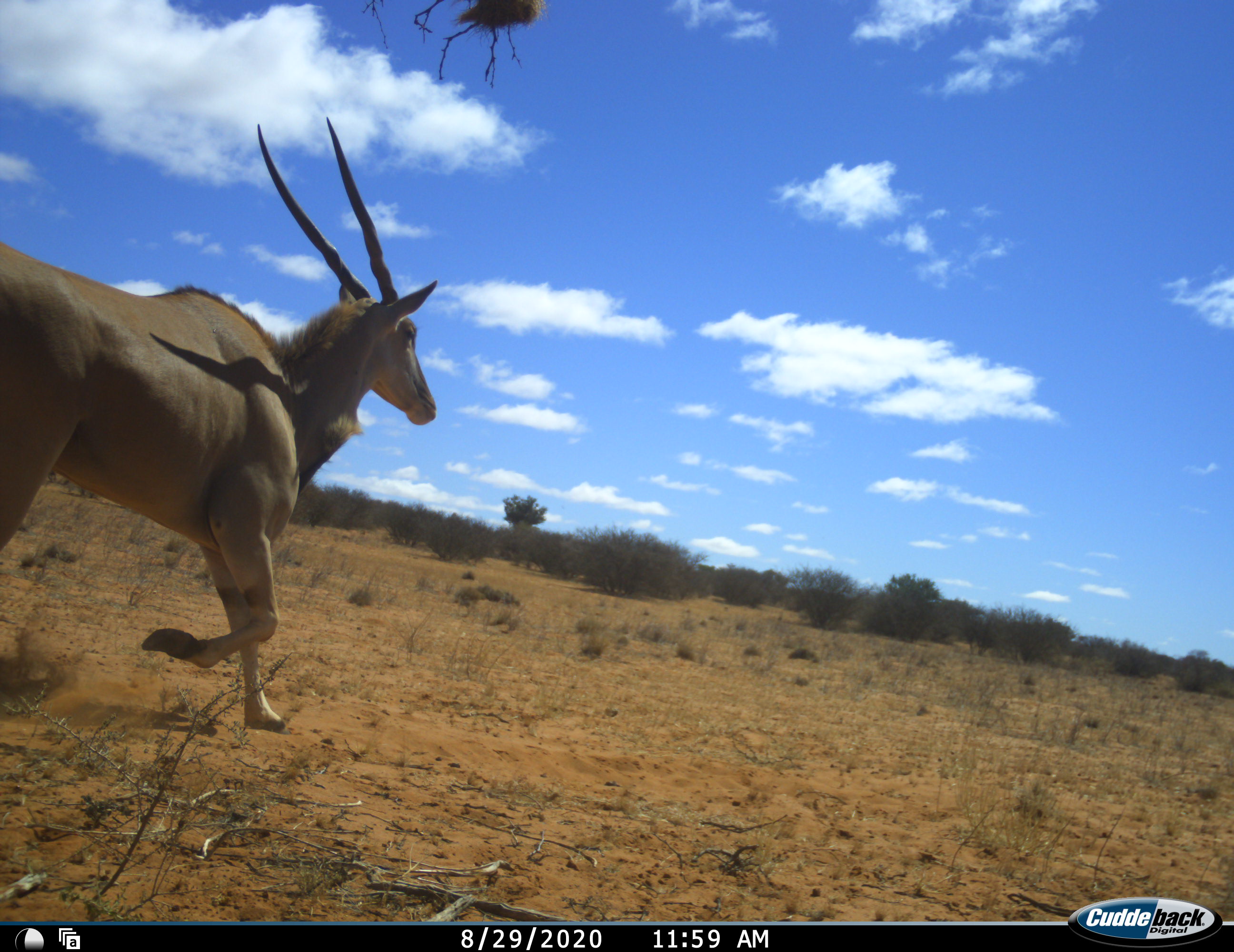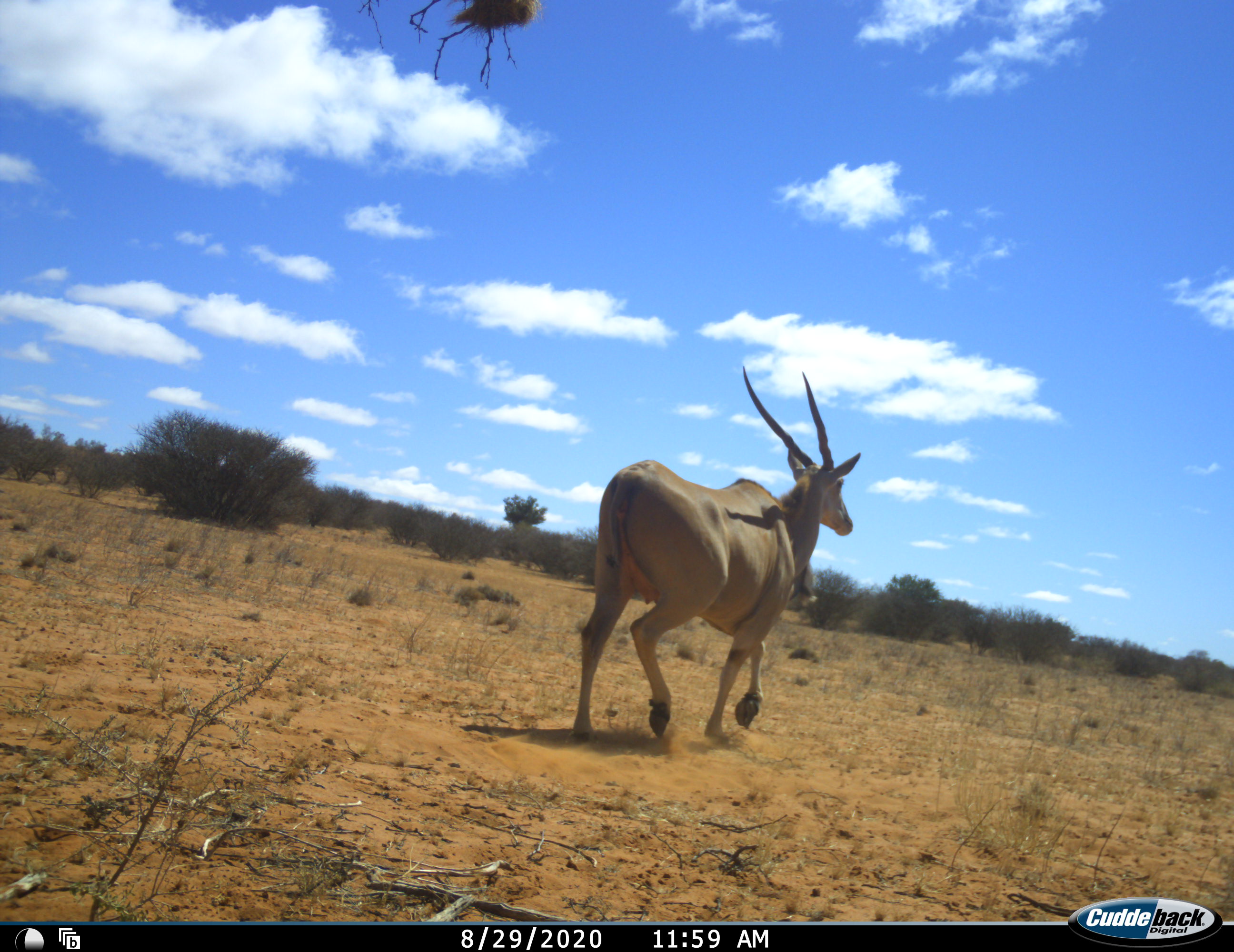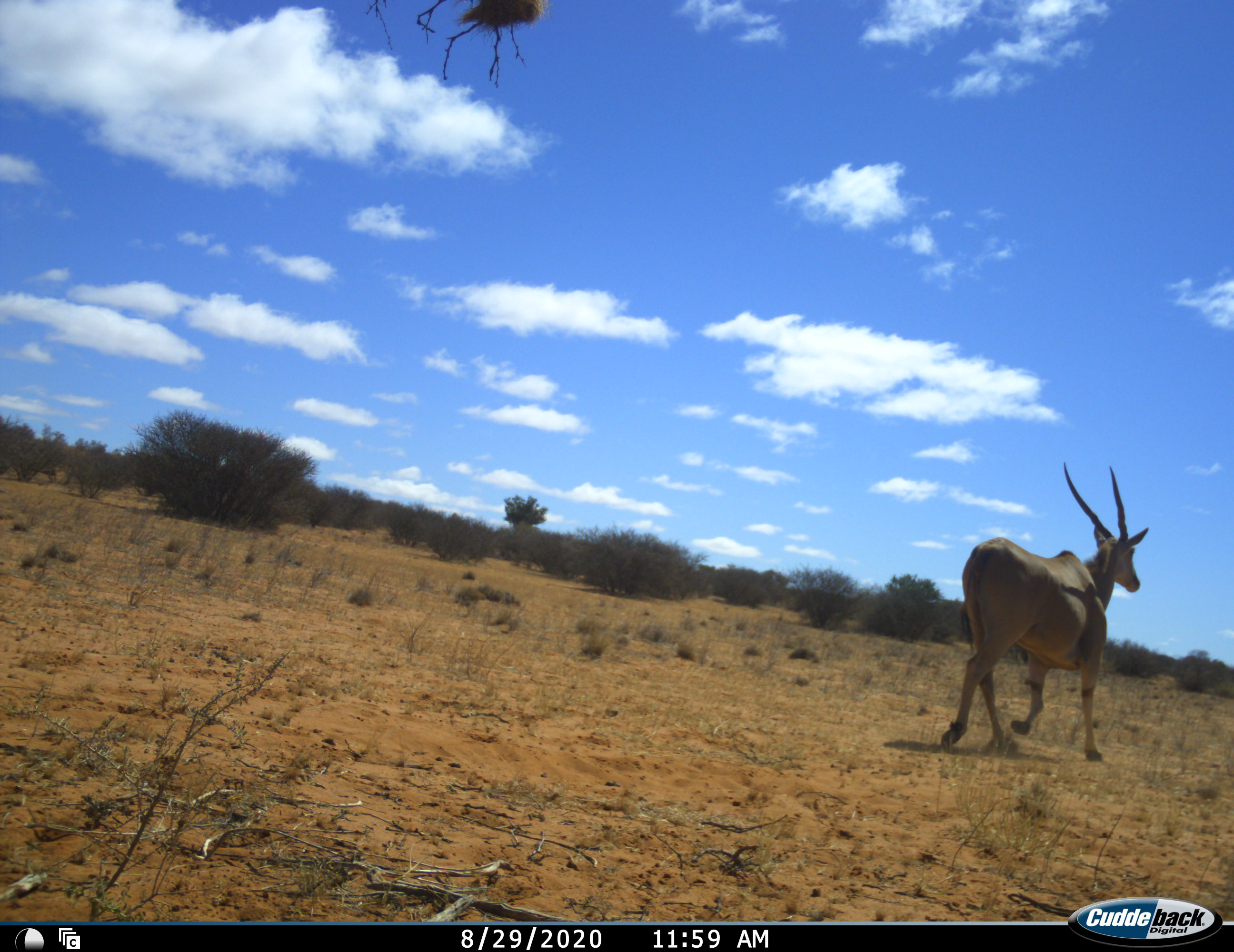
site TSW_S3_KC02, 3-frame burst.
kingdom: Animalia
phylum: Chordata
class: Mammalia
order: Artiodactyla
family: Bovidae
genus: Tragelaphus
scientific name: Tragelaphus oryx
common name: eland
Eland (Tragelaphus oryx), count 1. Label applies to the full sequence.